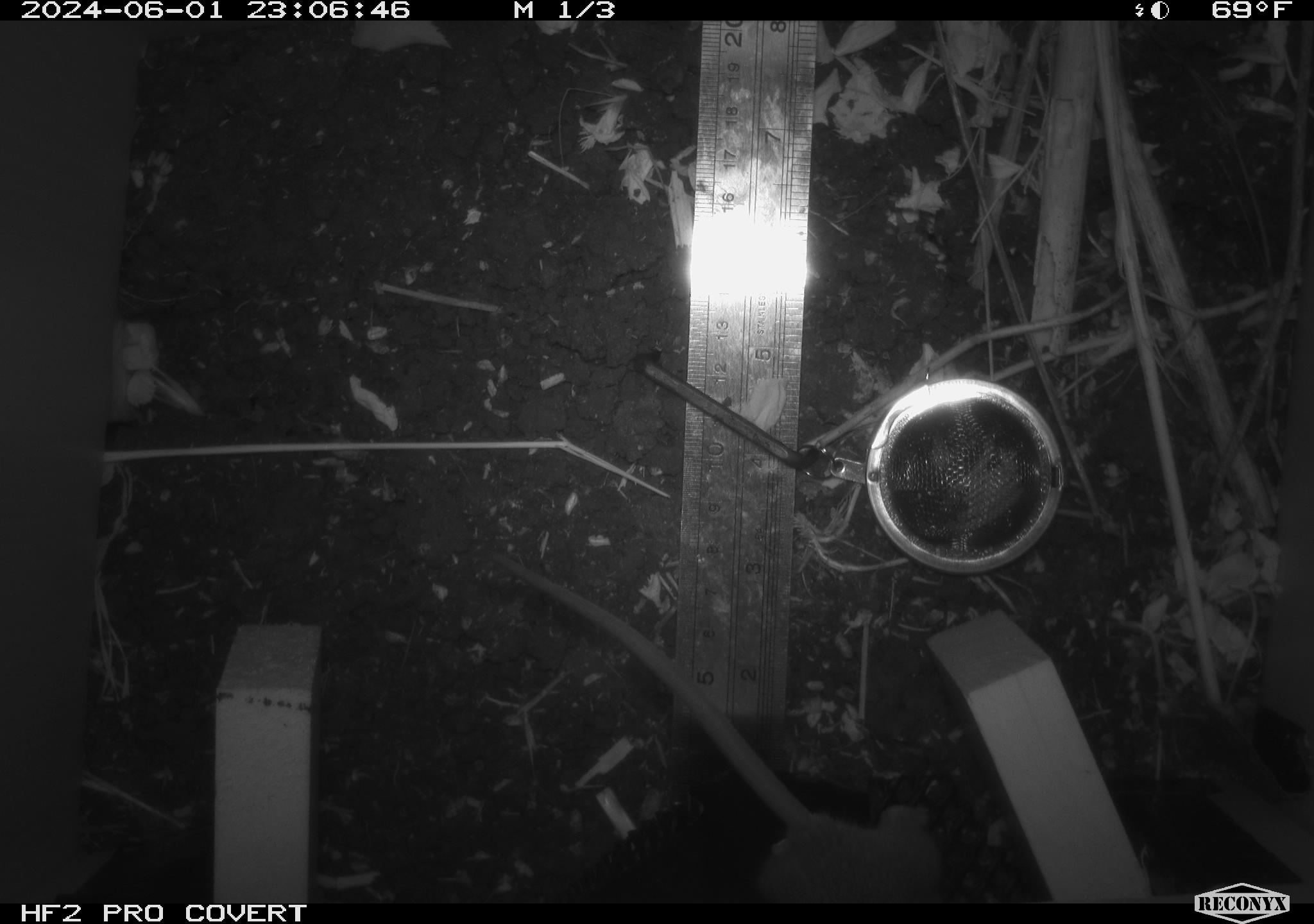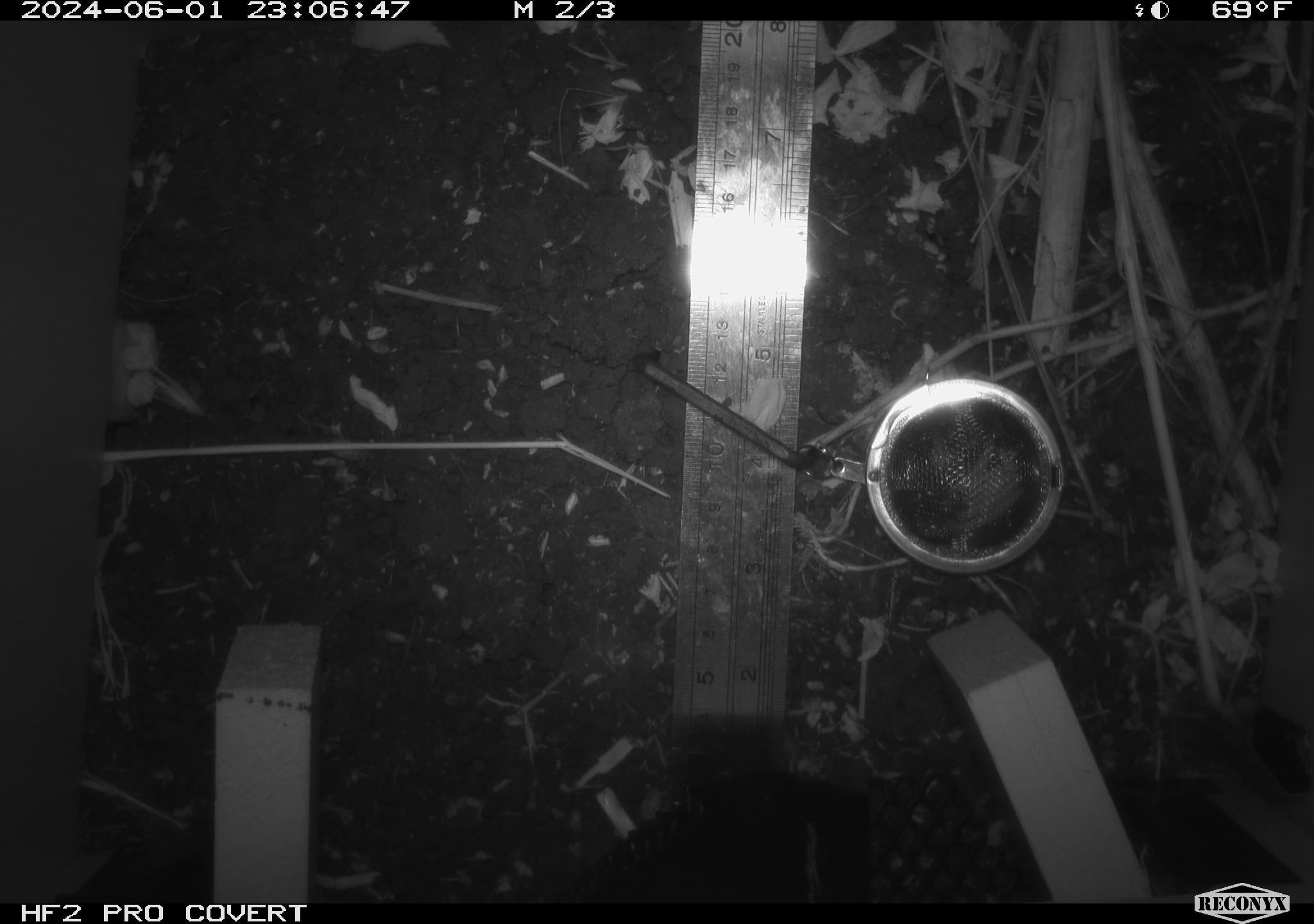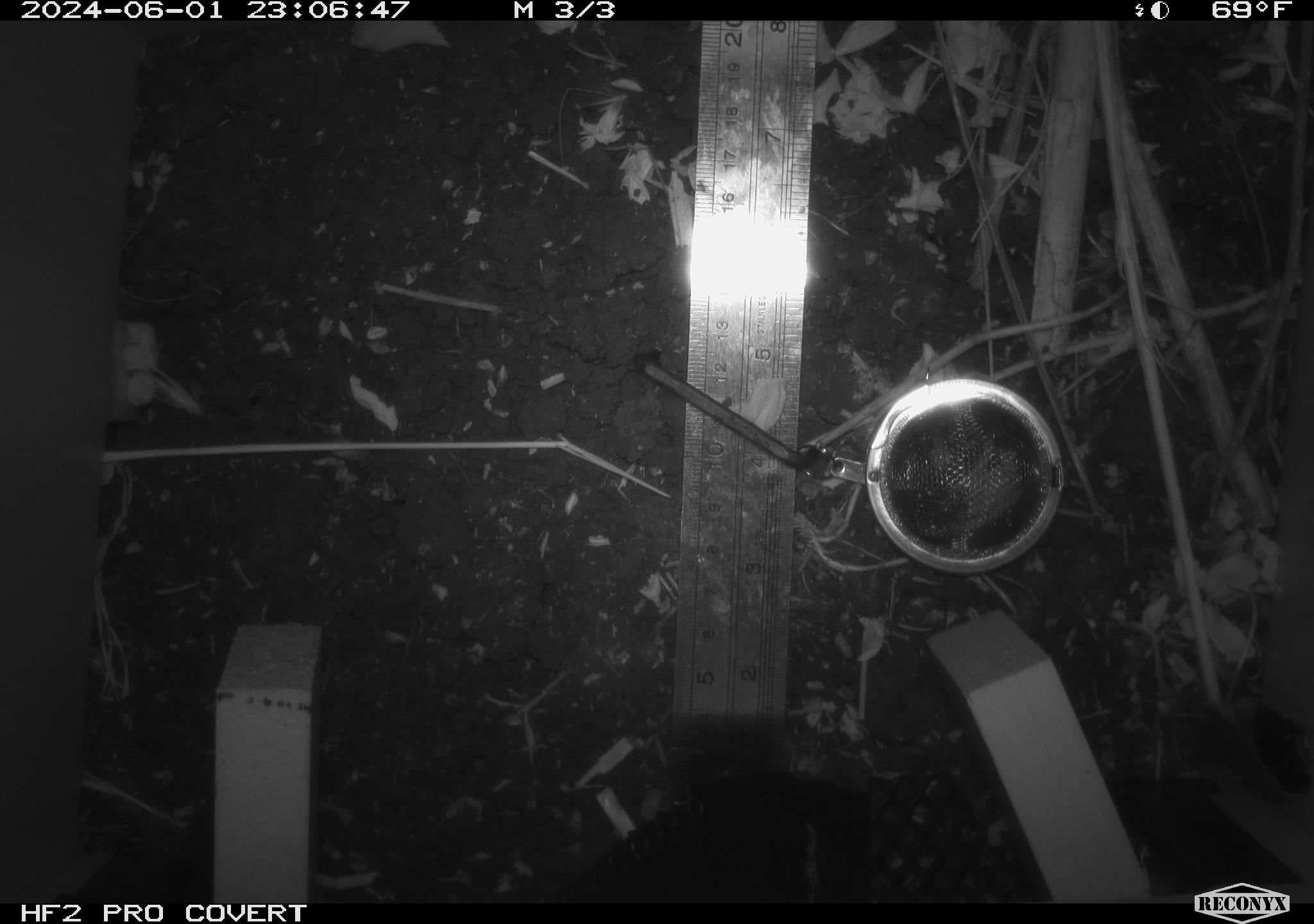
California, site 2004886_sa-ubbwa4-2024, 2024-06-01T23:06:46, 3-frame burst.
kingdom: Animalia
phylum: Chordata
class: Mammalia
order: Rodentia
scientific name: Rodentia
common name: woodrat or rat or mouse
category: woodrat or rat or mouse species